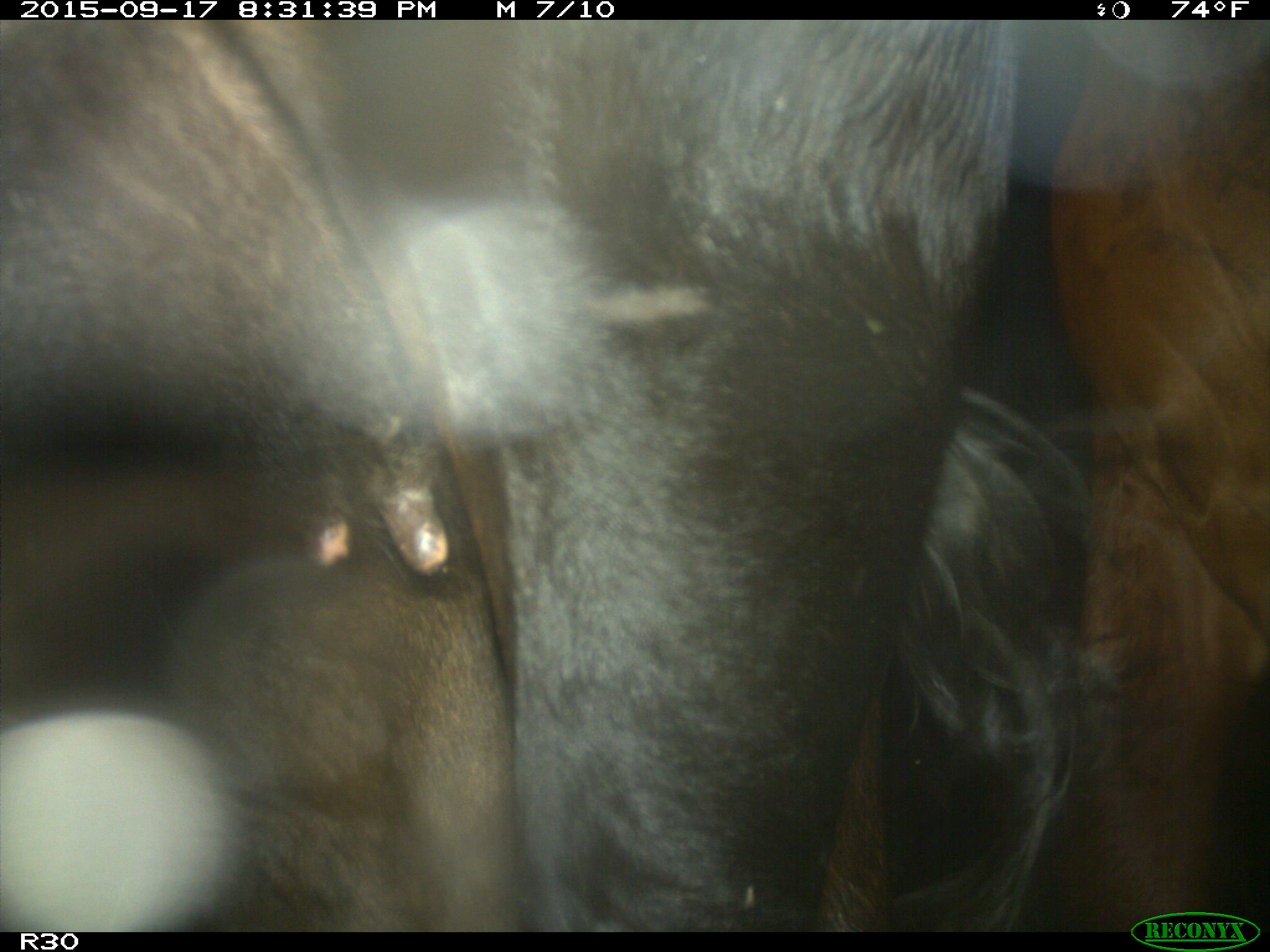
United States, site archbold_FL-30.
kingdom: Animalia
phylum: Chordata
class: Mammalia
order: Artiodactyla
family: Bovidae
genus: Bos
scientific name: Bos taurus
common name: domestic cow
Bos taurus (domestic cow).